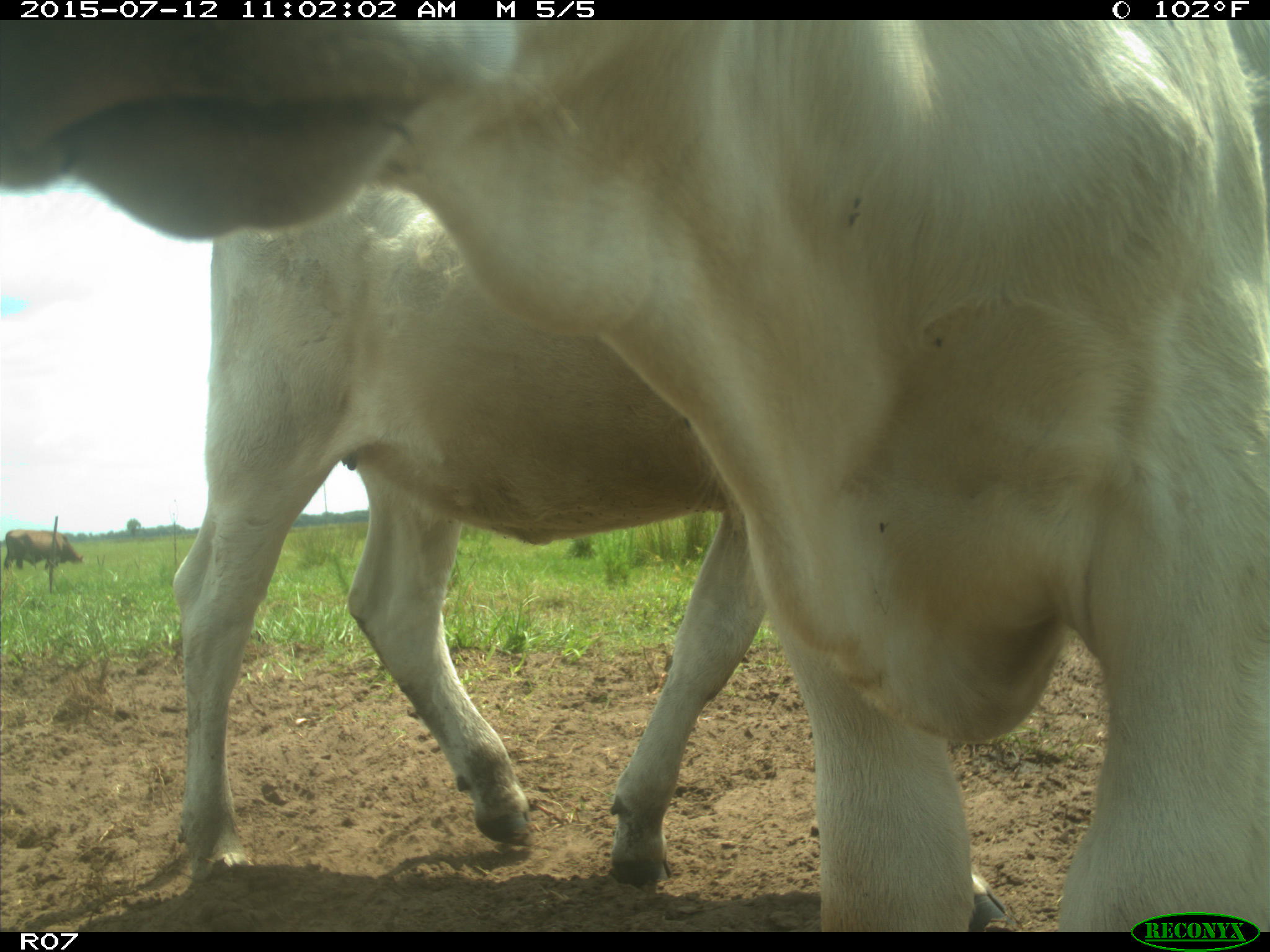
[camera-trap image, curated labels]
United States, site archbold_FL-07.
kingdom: Animalia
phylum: Chordata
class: Mammalia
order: Artiodactyla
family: Bovidae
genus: Bos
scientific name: Bos taurus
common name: domestic cow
Bos taurus (domestic cow).